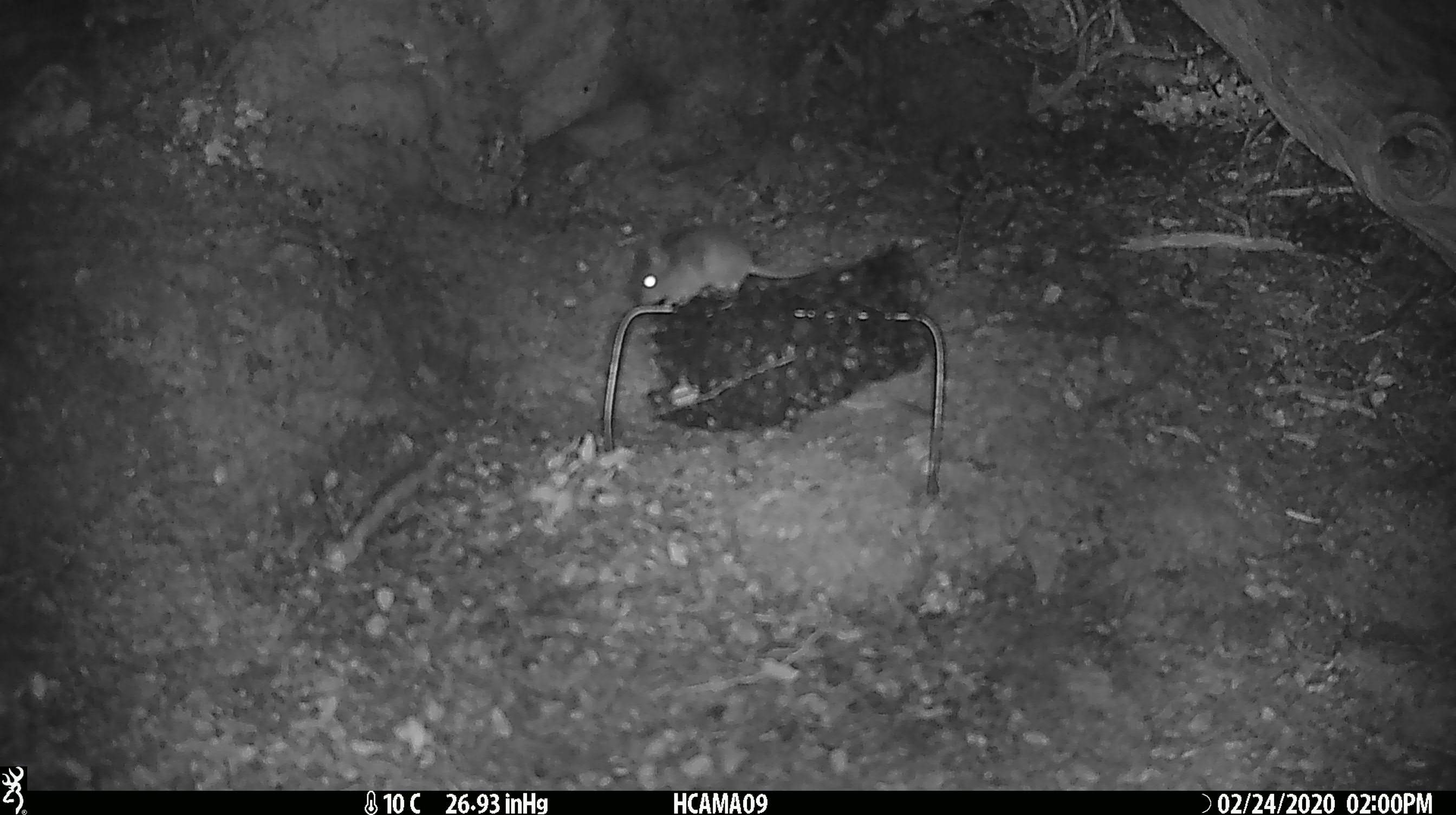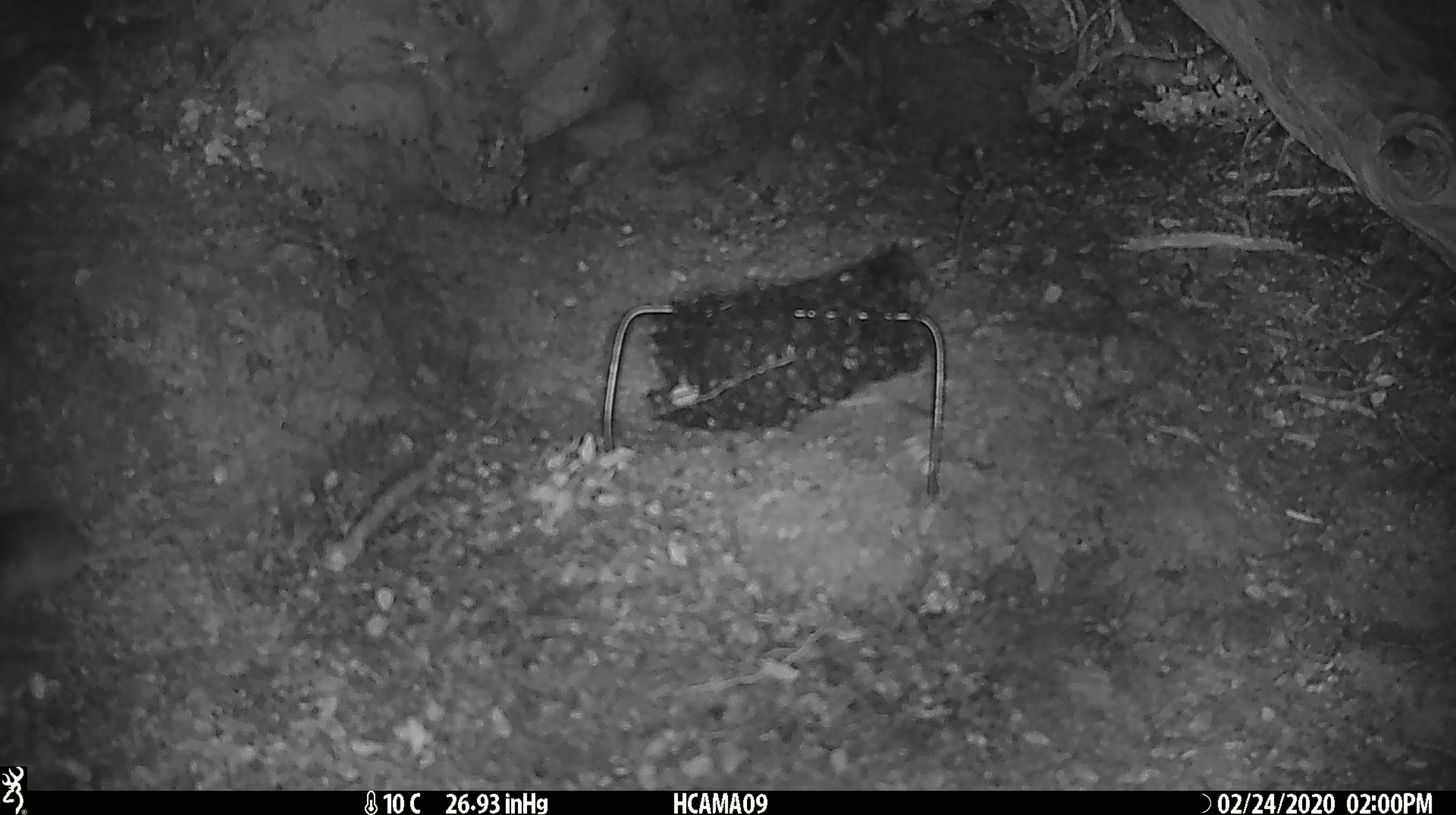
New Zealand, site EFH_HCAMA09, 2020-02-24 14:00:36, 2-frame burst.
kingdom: Animalia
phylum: Chordata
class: Mammalia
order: Rodentia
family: Muridae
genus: Mus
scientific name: Mus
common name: mouse